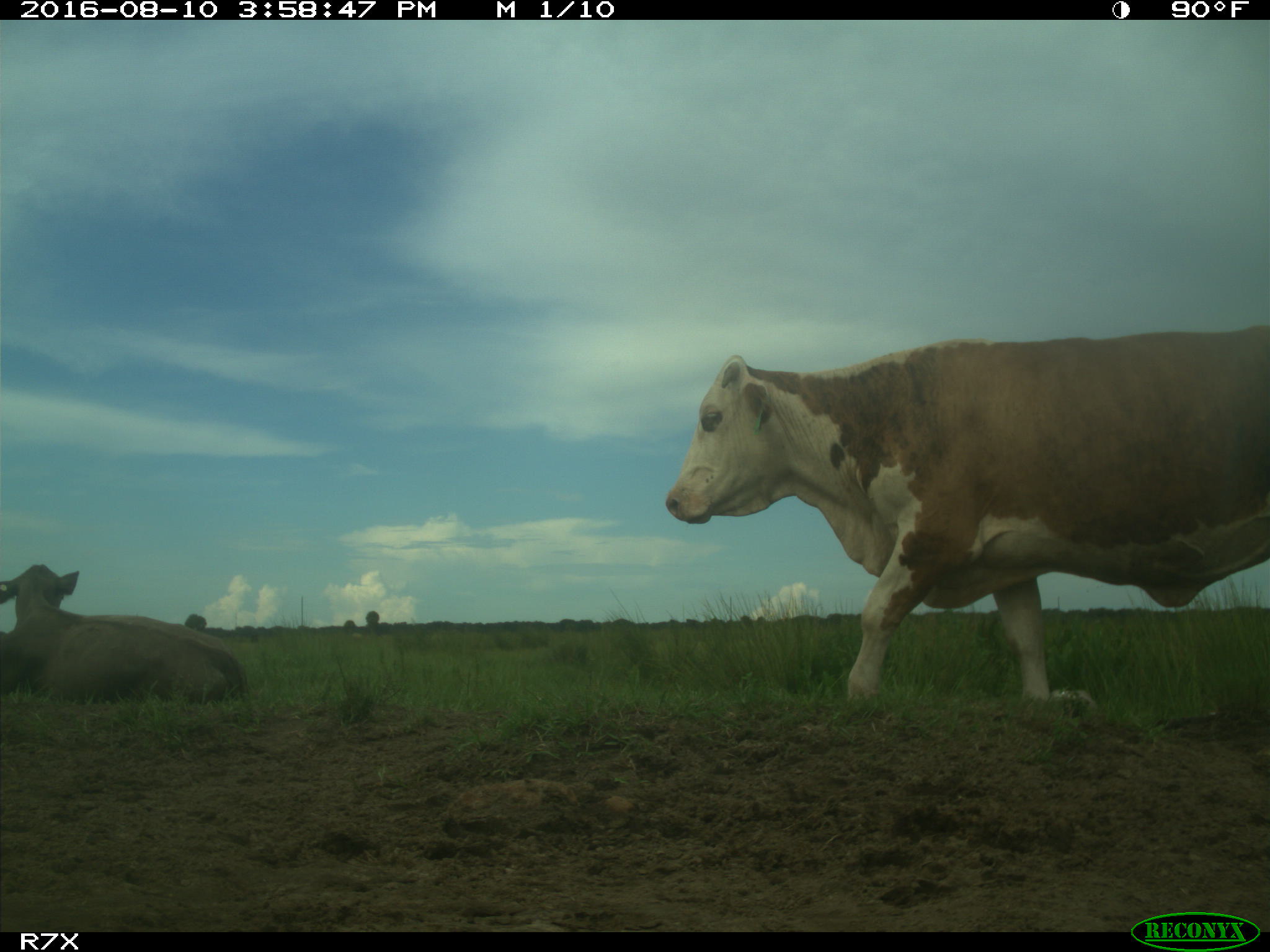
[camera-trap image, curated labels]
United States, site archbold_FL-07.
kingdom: Animalia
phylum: Chordata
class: Mammalia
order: Artiodactyla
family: Bovidae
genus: Bos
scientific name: Bos taurus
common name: domestic cow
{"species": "Bos taurus (domestic cow)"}